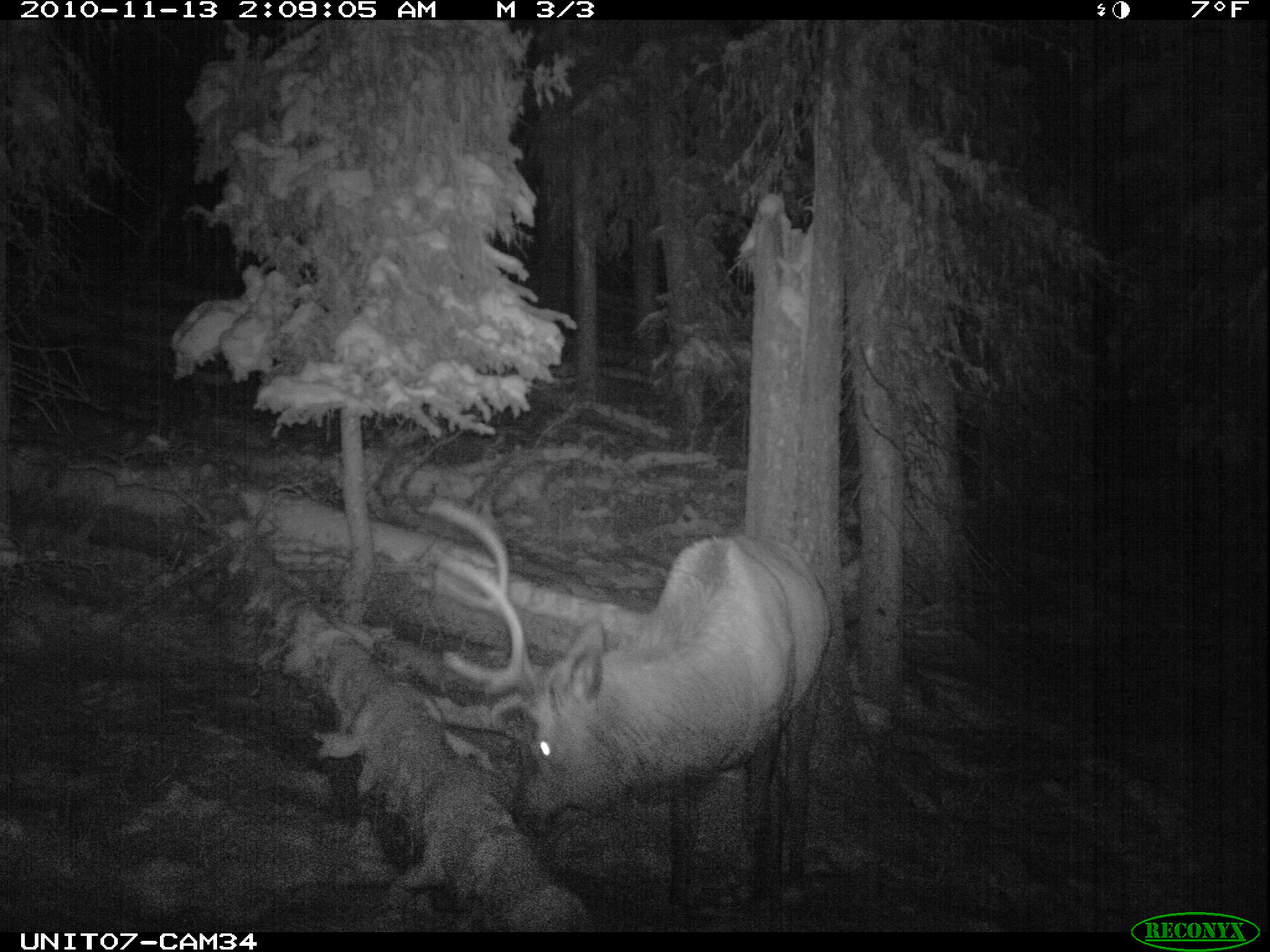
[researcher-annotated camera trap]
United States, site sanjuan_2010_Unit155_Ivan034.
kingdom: Animalia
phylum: Chordata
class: Mammalia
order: Artiodactyla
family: Cervidae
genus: Cervus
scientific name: Cervus elaphus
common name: red deer